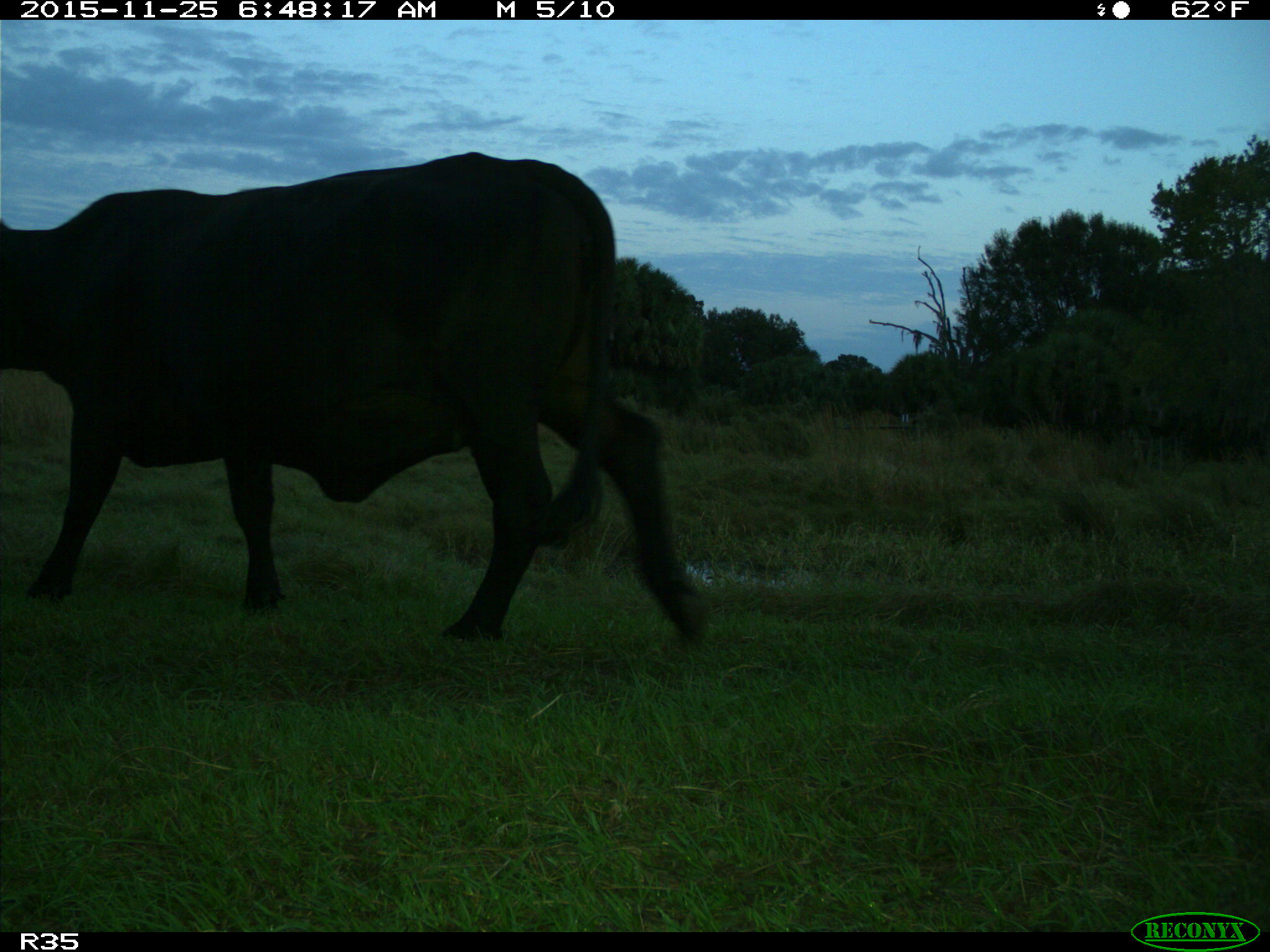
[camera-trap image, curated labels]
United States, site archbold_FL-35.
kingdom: Animalia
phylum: Chordata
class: Mammalia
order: Artiodactyla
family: Bovidae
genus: Bos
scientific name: Bos taurus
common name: domestic cow